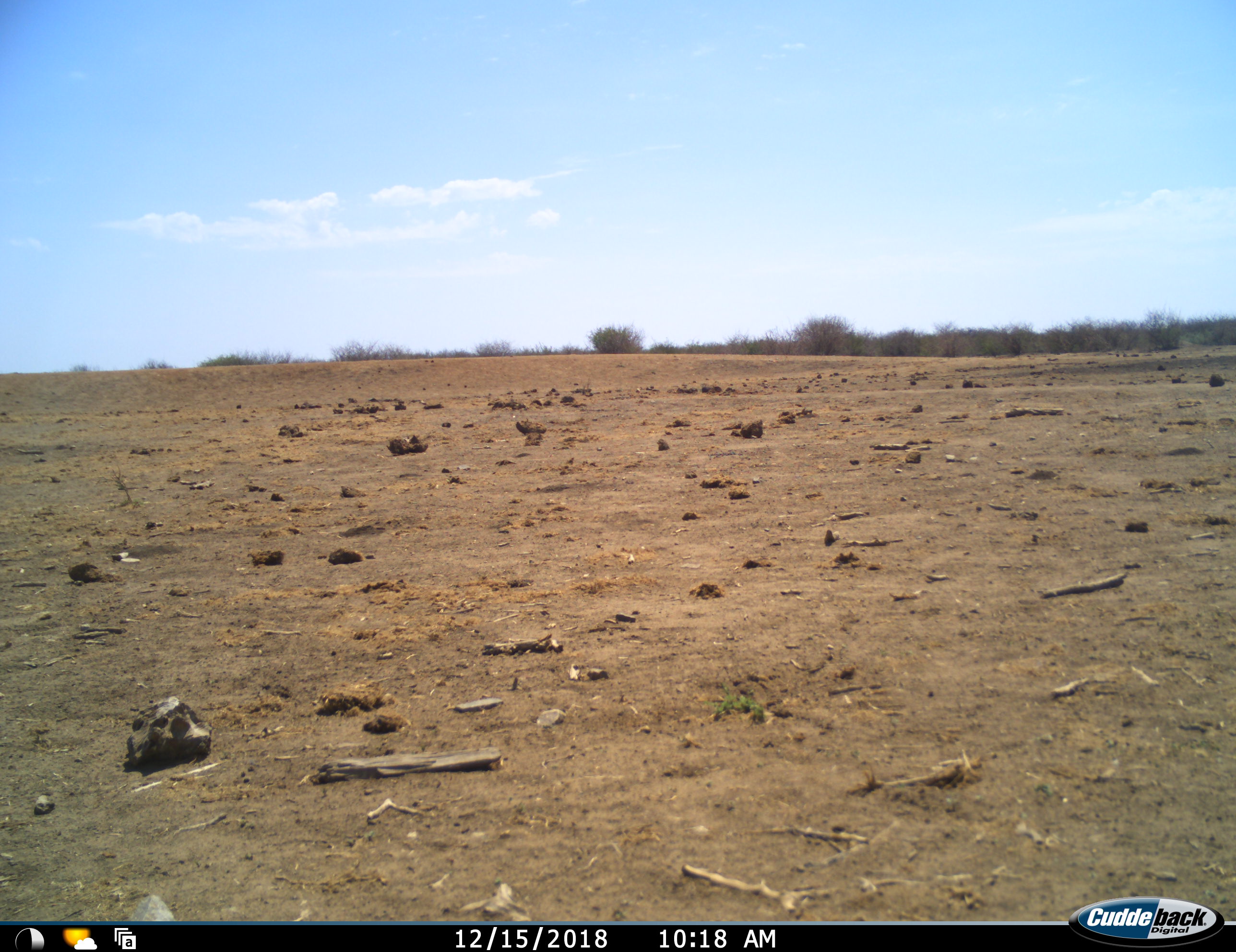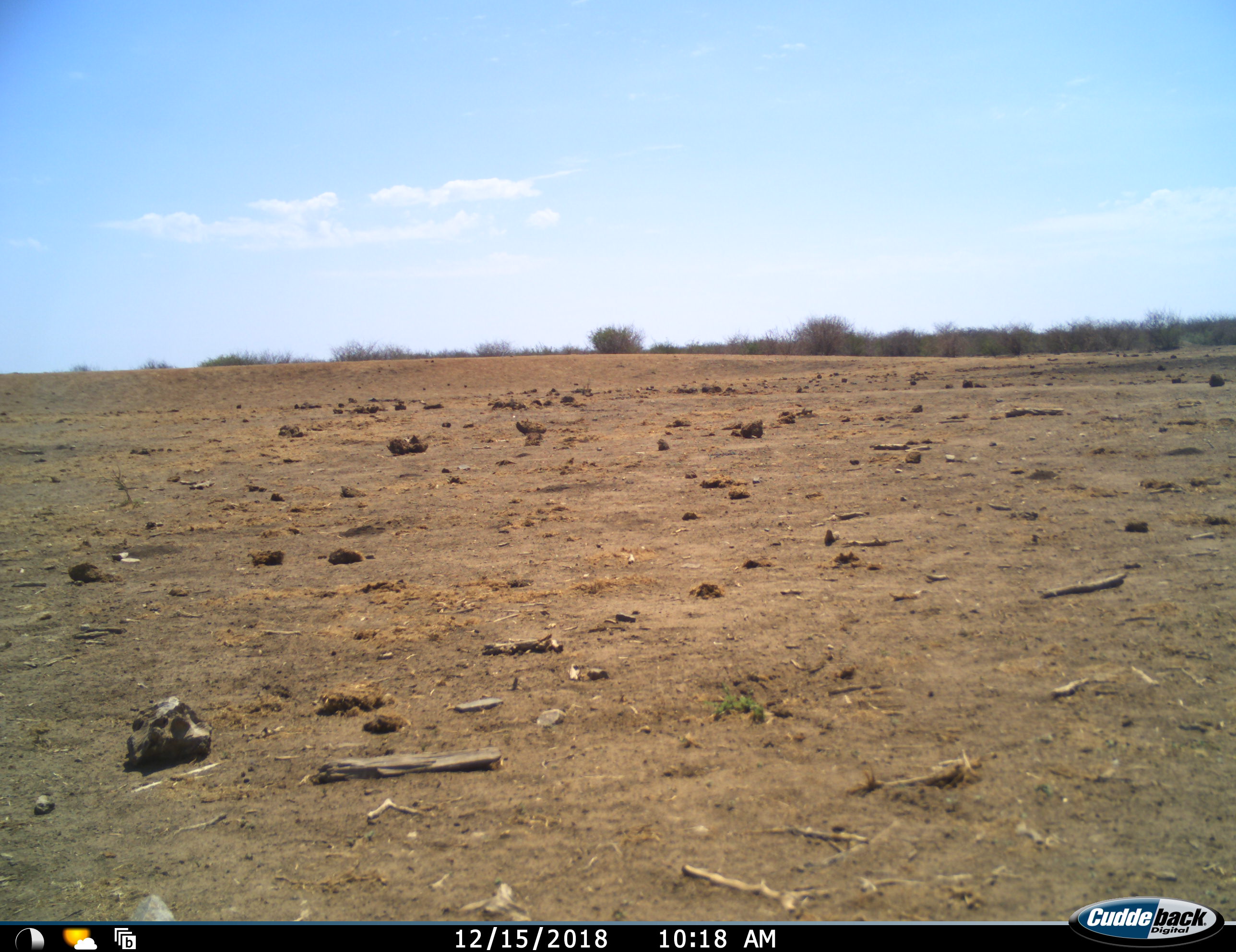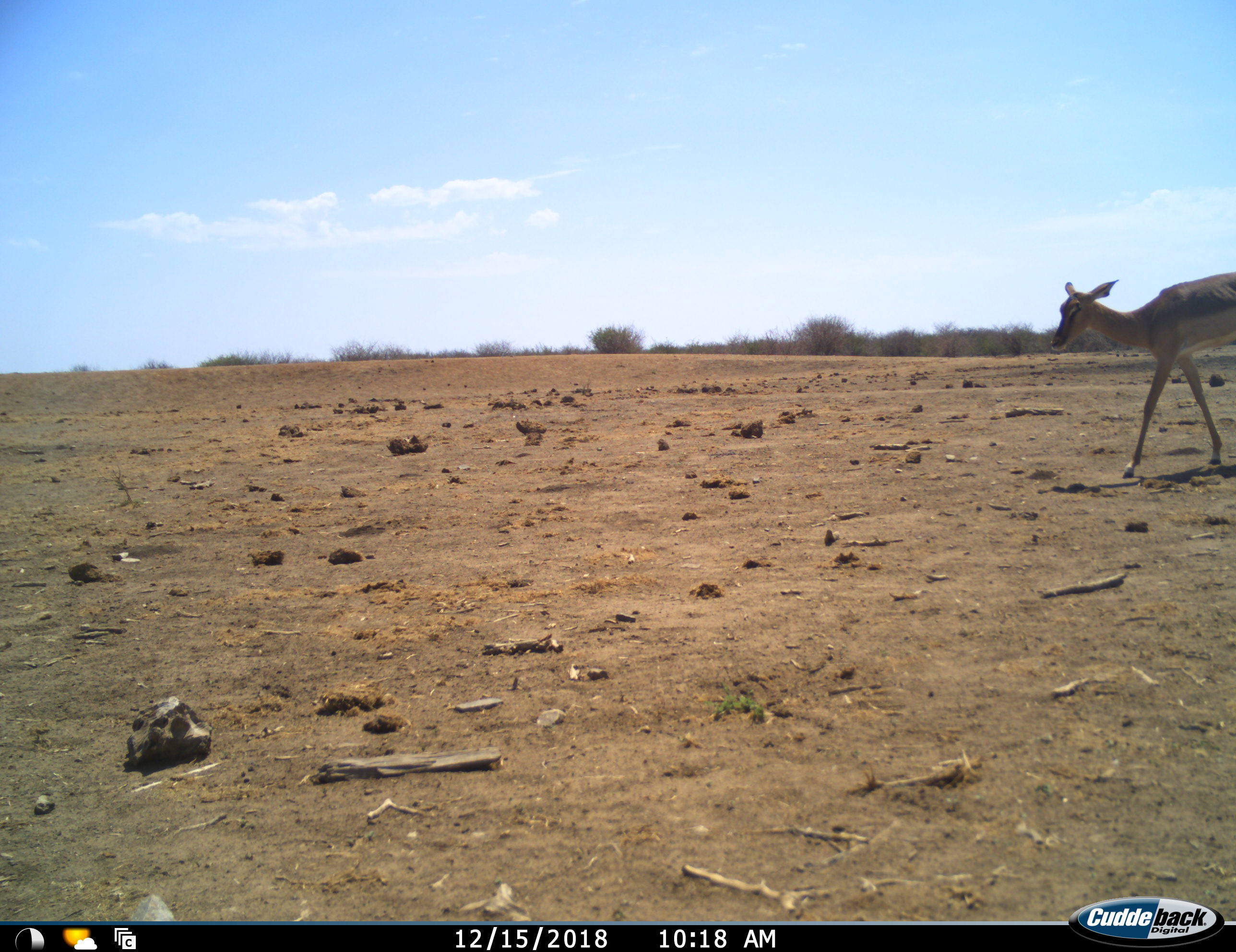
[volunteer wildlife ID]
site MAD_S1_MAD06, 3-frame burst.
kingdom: Animalia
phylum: Chordata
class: Mammalia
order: Artiodactyla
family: Bovidae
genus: Aepyceros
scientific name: Aepyceros melampus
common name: impala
Impala (Aepyceros melampus), count 1. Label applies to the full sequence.